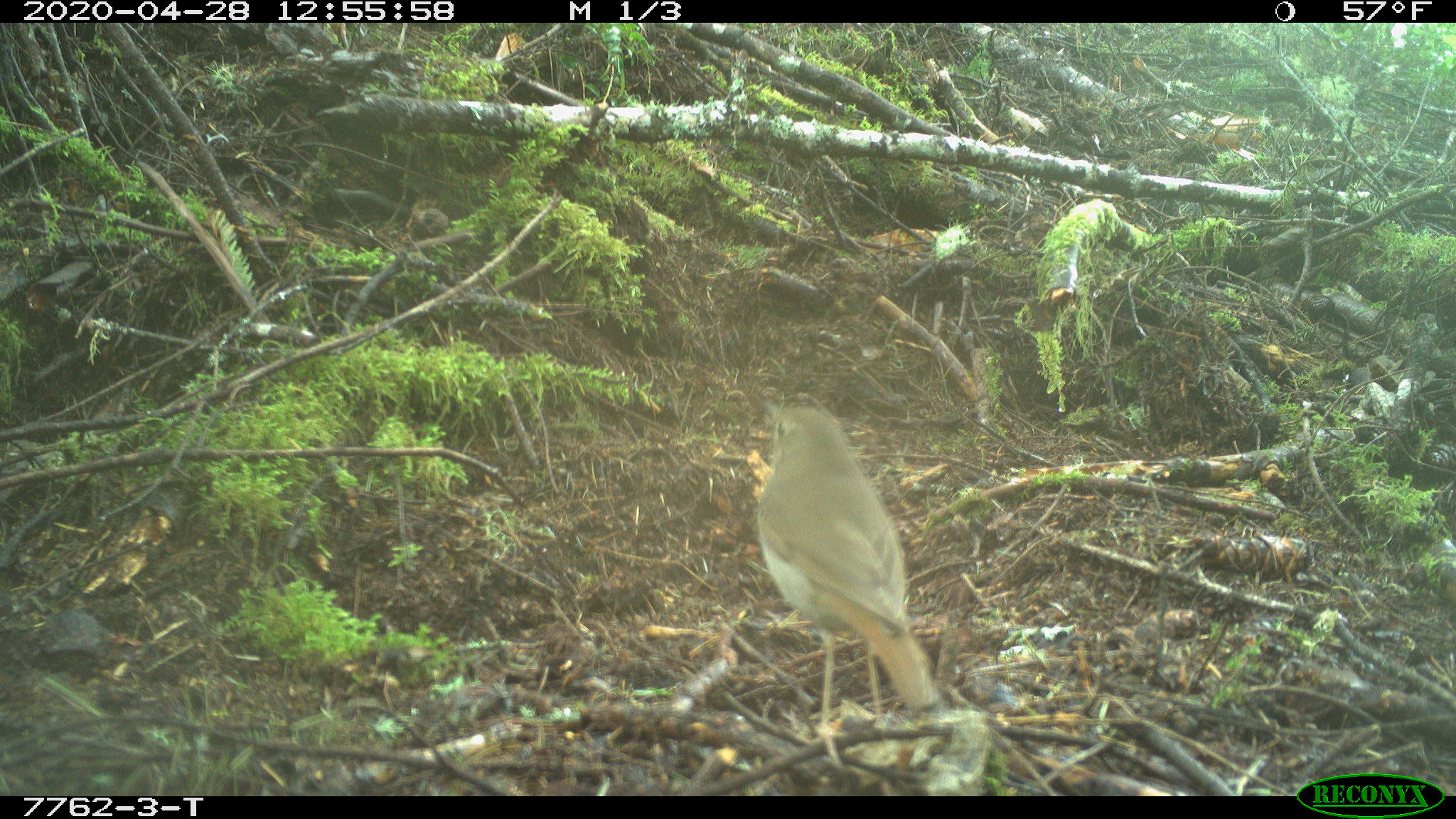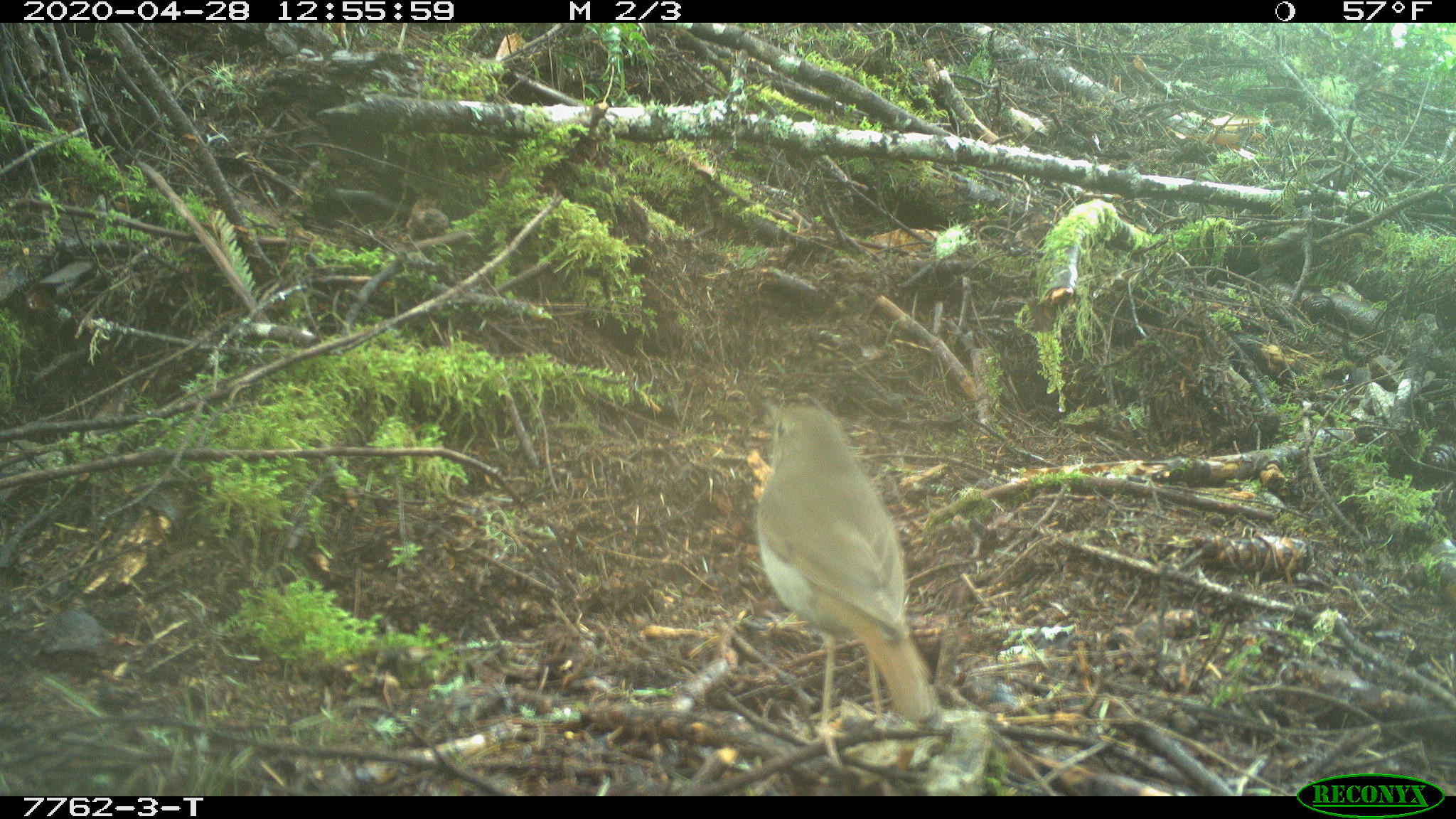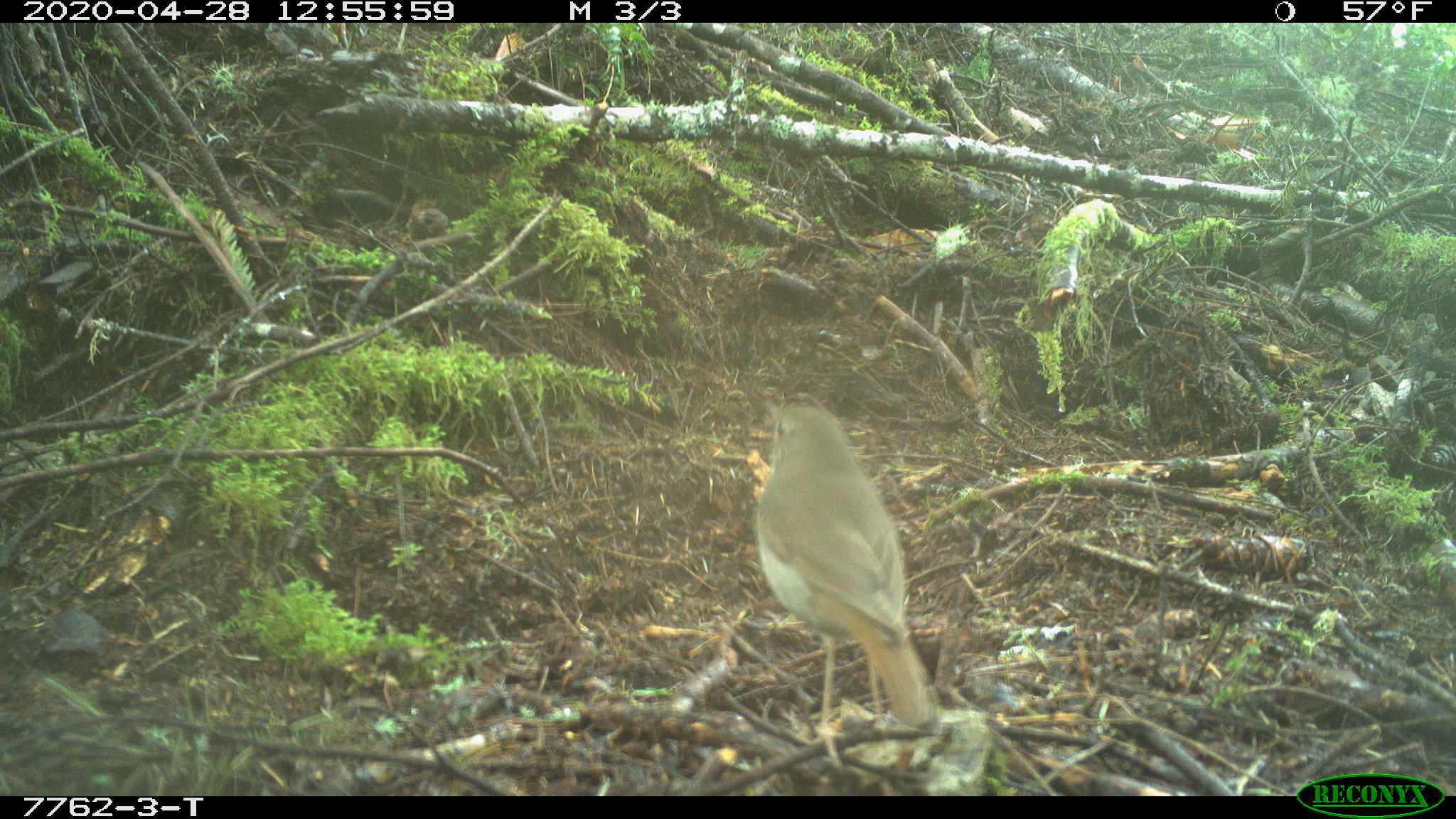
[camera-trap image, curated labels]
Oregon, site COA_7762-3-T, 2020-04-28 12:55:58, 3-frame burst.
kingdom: Animalia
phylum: Chordata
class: Aves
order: Passeriformes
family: Turdidae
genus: Catharus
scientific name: Catharus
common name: brown thrushes and nightingale-thrushes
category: catharus species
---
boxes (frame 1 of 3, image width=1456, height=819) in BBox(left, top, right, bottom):
catharus species: BBox(734, 383, 969, 766)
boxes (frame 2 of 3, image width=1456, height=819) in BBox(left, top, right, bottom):
catharus species: BBox(745, 385, 960, 774)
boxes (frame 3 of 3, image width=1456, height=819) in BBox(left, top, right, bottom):
catharus species: BBox(747, 383, 948, 766)